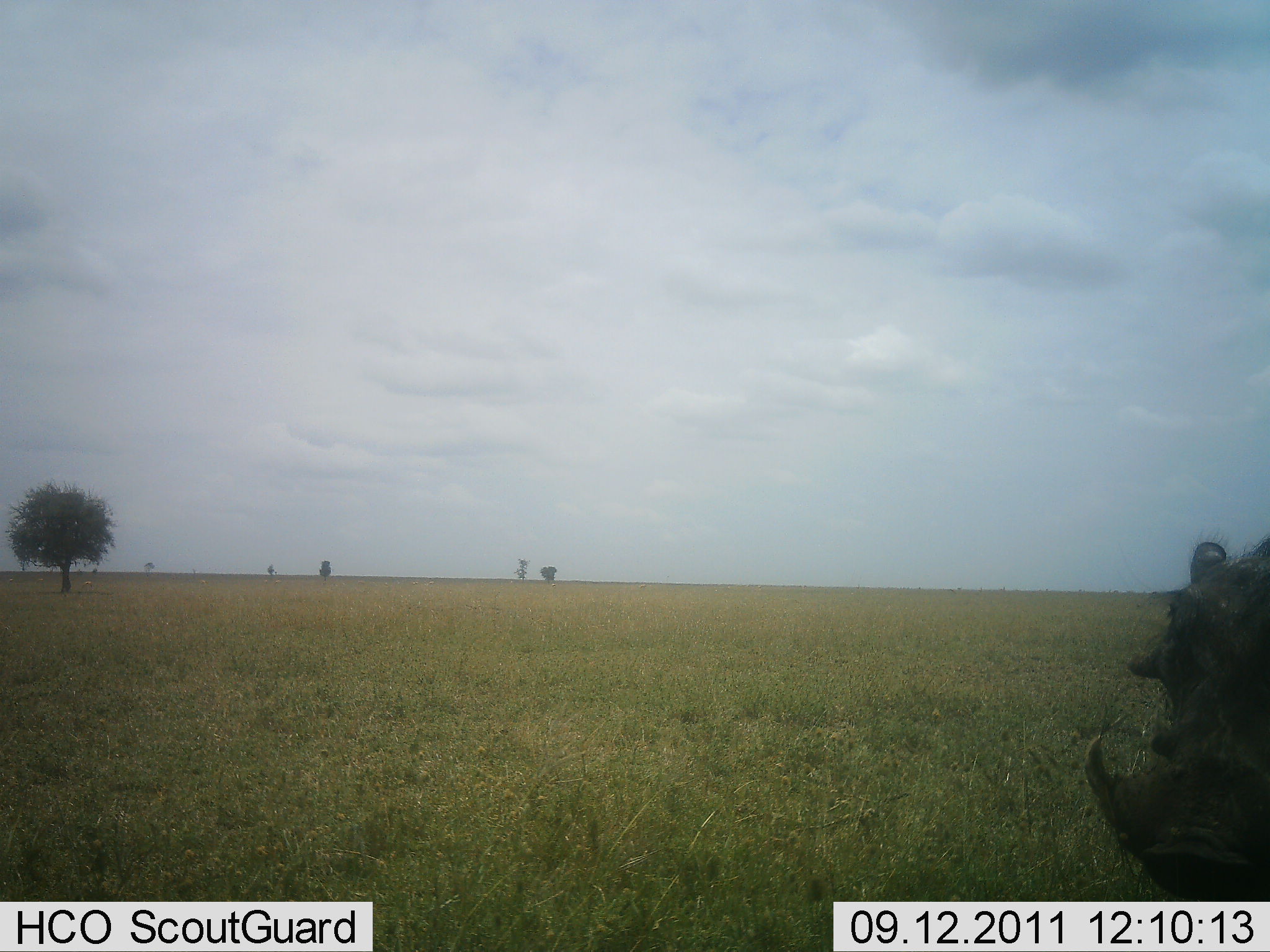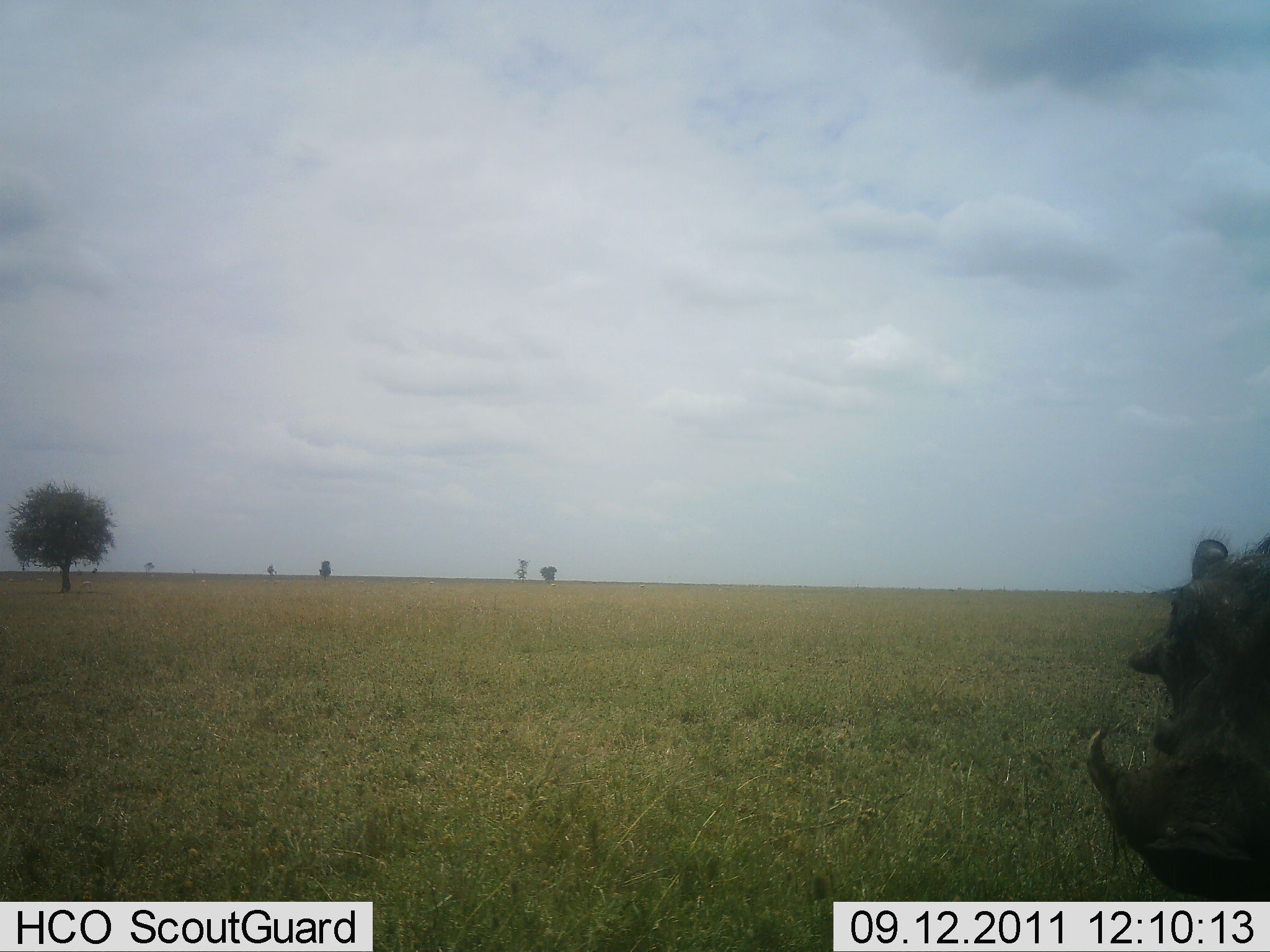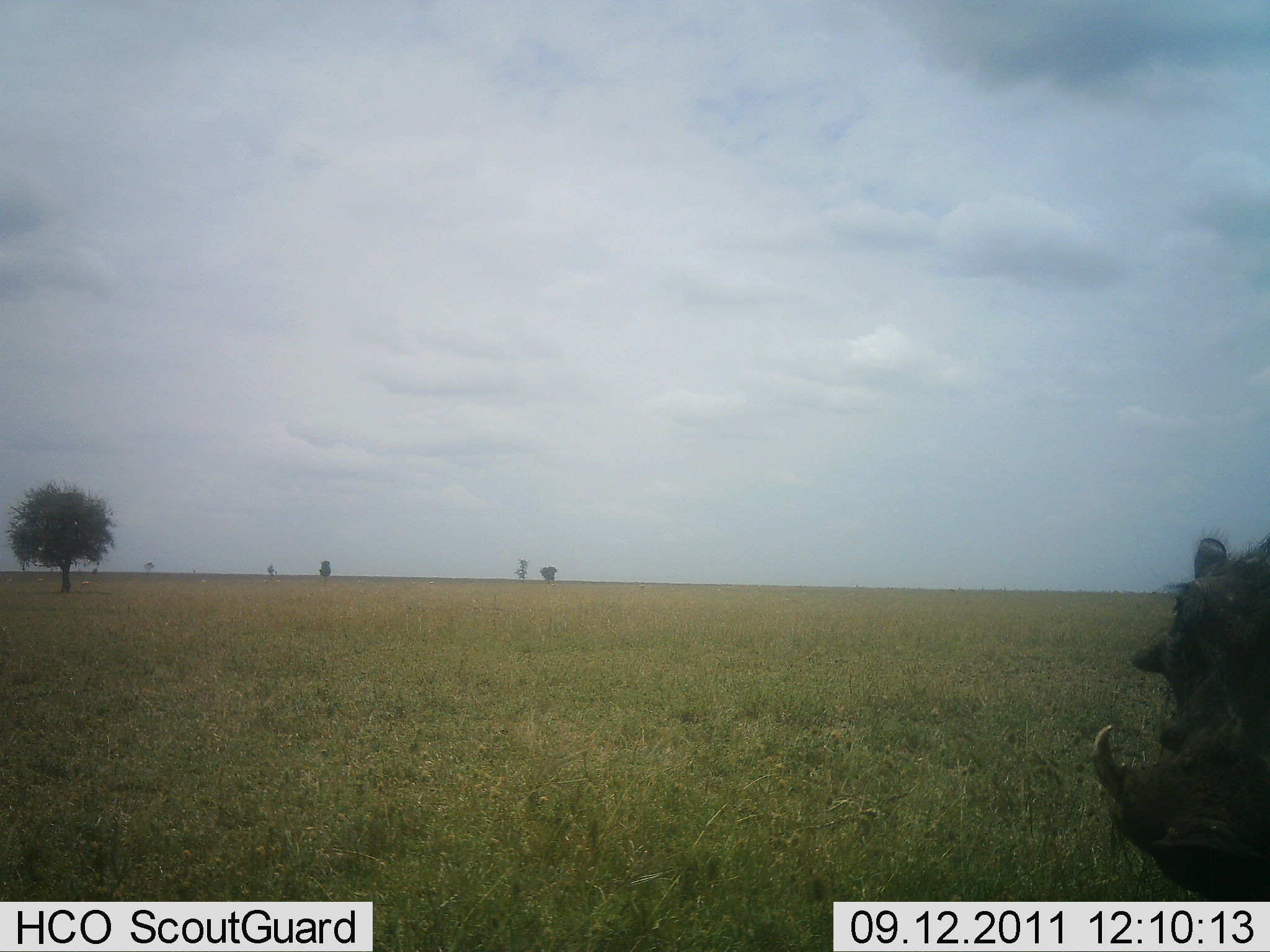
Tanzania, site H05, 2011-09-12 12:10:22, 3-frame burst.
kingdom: Animalia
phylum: Chordata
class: Mammalia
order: Artiodactyla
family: Suidae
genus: Phacochoerus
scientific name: Phacochoerus africanus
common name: warthog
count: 1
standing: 93%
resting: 7%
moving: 0%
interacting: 0%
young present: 0%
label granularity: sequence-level